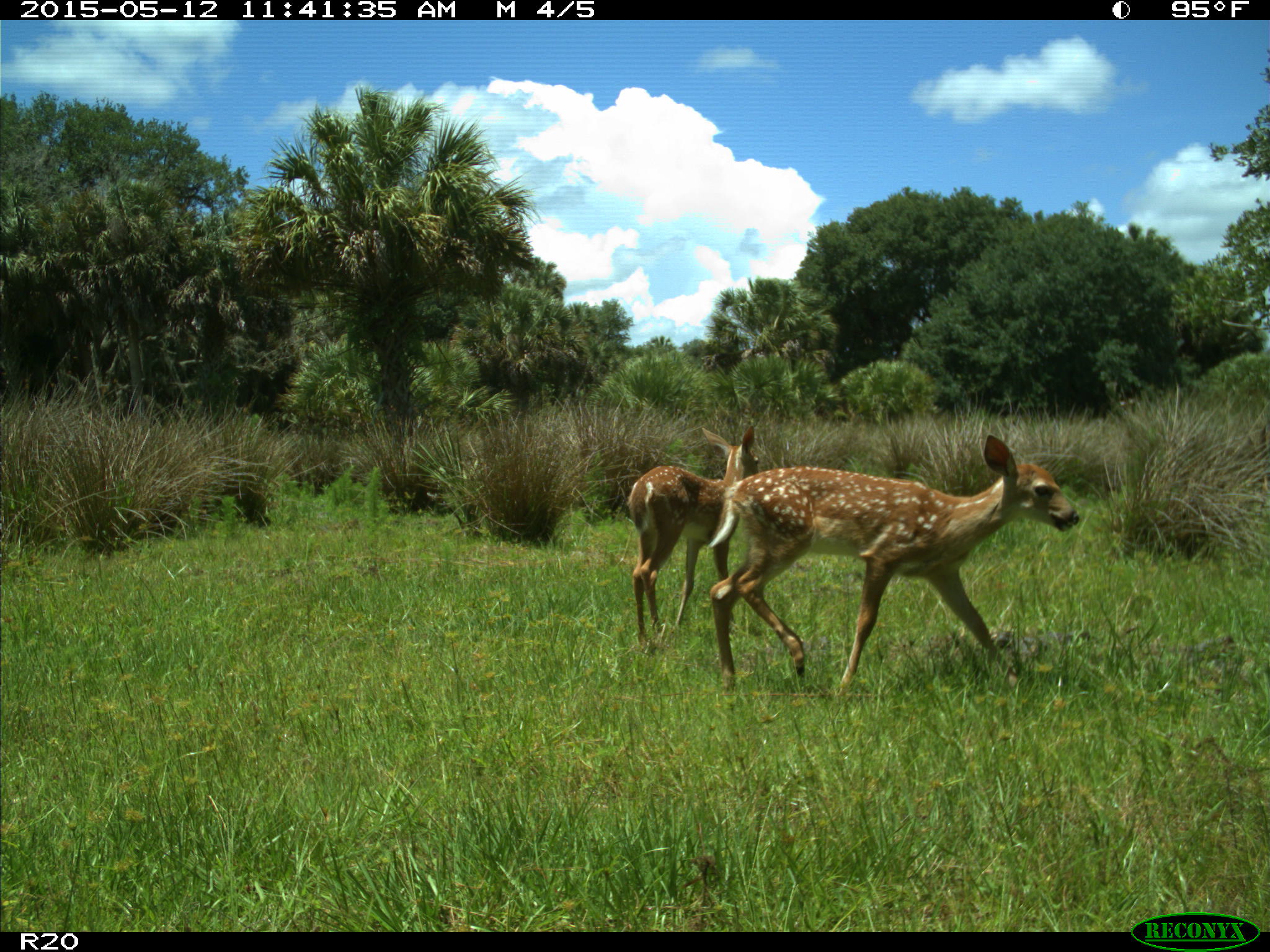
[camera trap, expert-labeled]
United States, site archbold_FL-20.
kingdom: Animalia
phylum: Chordata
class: Mammalia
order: Artiodactyla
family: Cervidae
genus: Odocoileus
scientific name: Odocoileus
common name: deer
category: unidentified deer